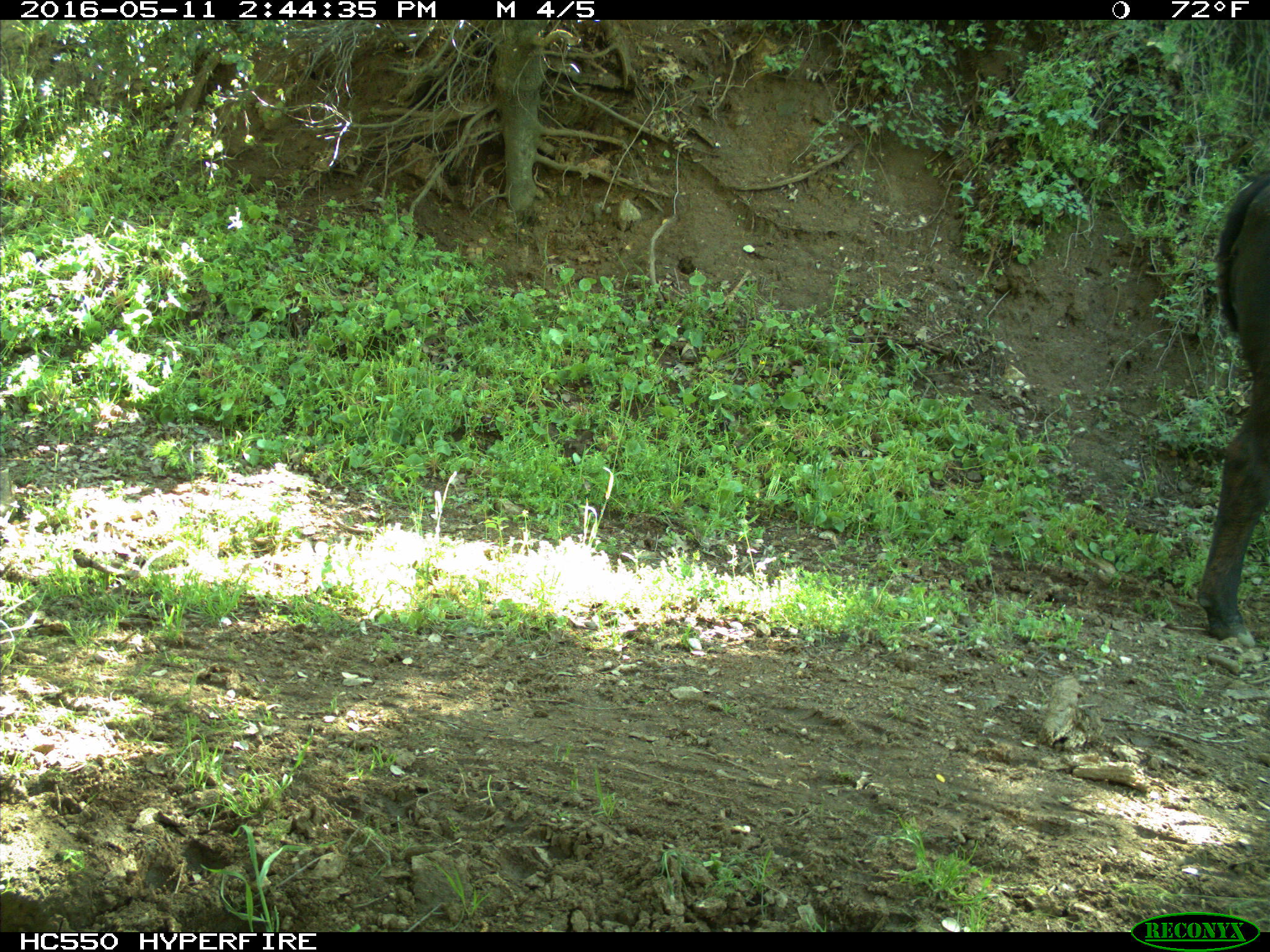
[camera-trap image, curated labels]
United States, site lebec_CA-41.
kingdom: Animalia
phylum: Chordata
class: Mammalia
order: Artiodactyla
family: Bovidae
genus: Bos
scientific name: Bos taurus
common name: domestic cow